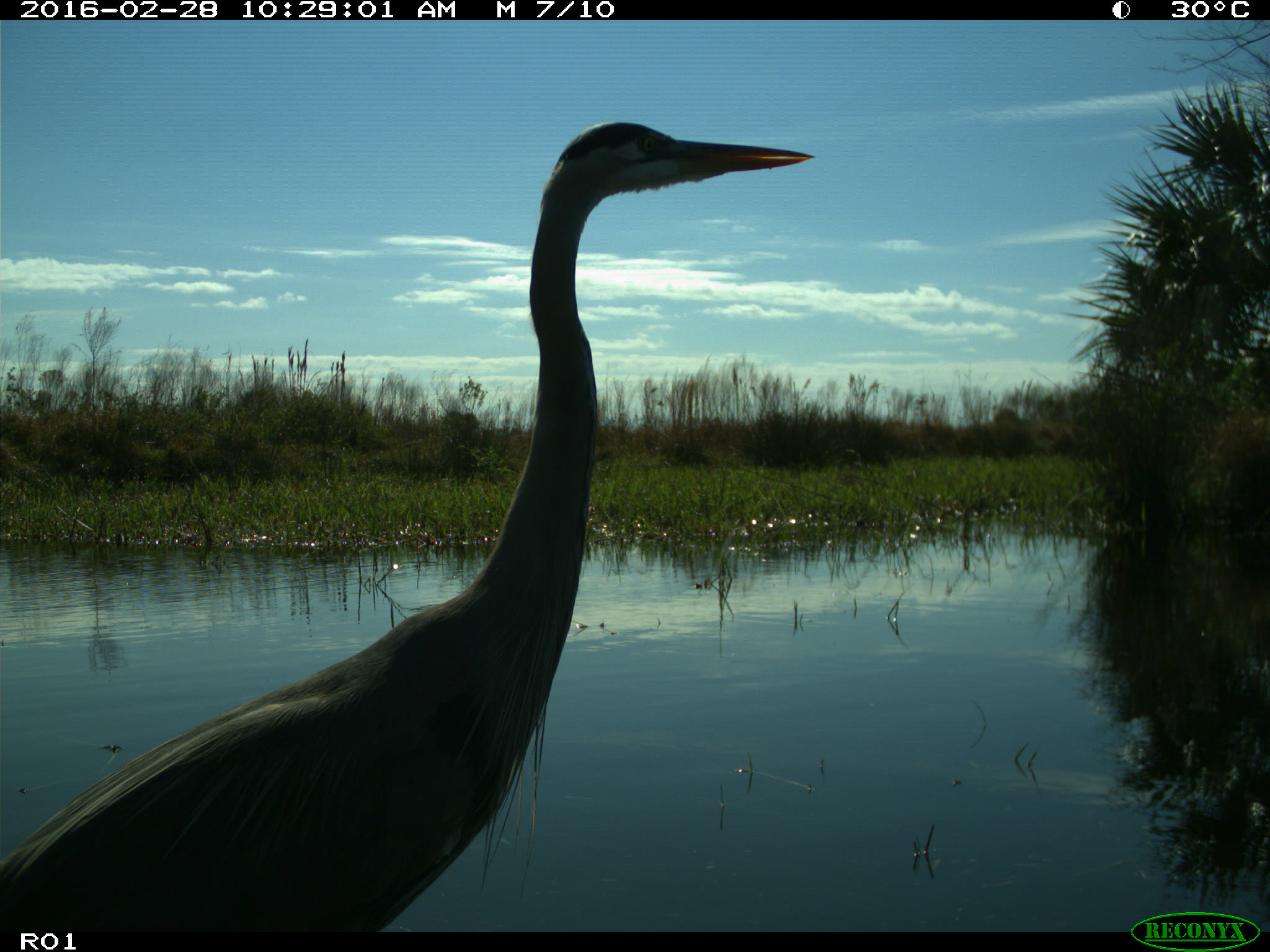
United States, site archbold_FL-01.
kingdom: Animalia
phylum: Chordata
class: Aves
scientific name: Aves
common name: birds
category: unidentified bird